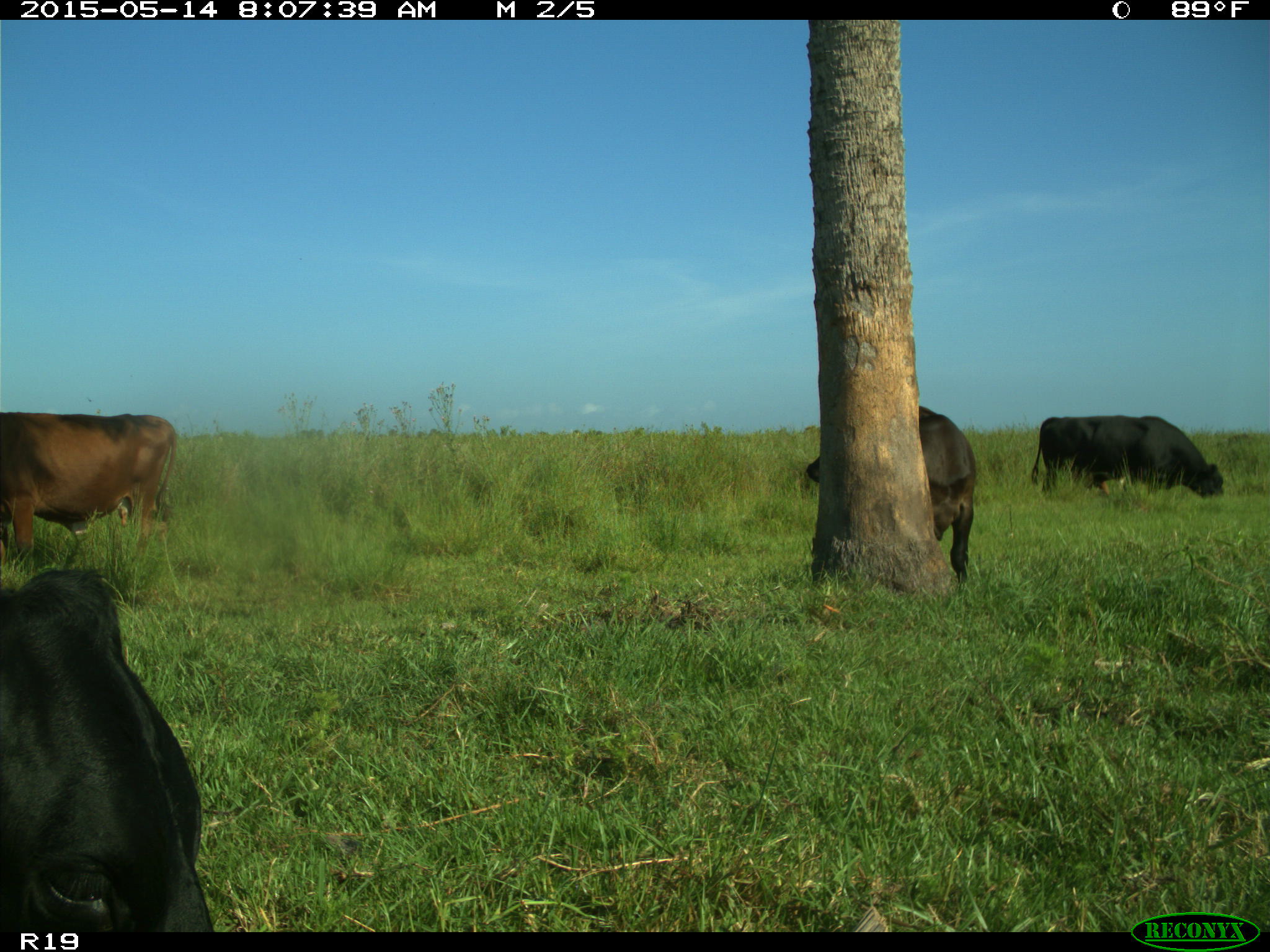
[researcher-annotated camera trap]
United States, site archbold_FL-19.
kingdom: Animalia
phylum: Chordata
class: Mammalia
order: Artiodactyla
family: Bovidae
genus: Bos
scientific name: Bos taurus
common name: domestic cow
Bos taurus (domestic cow).